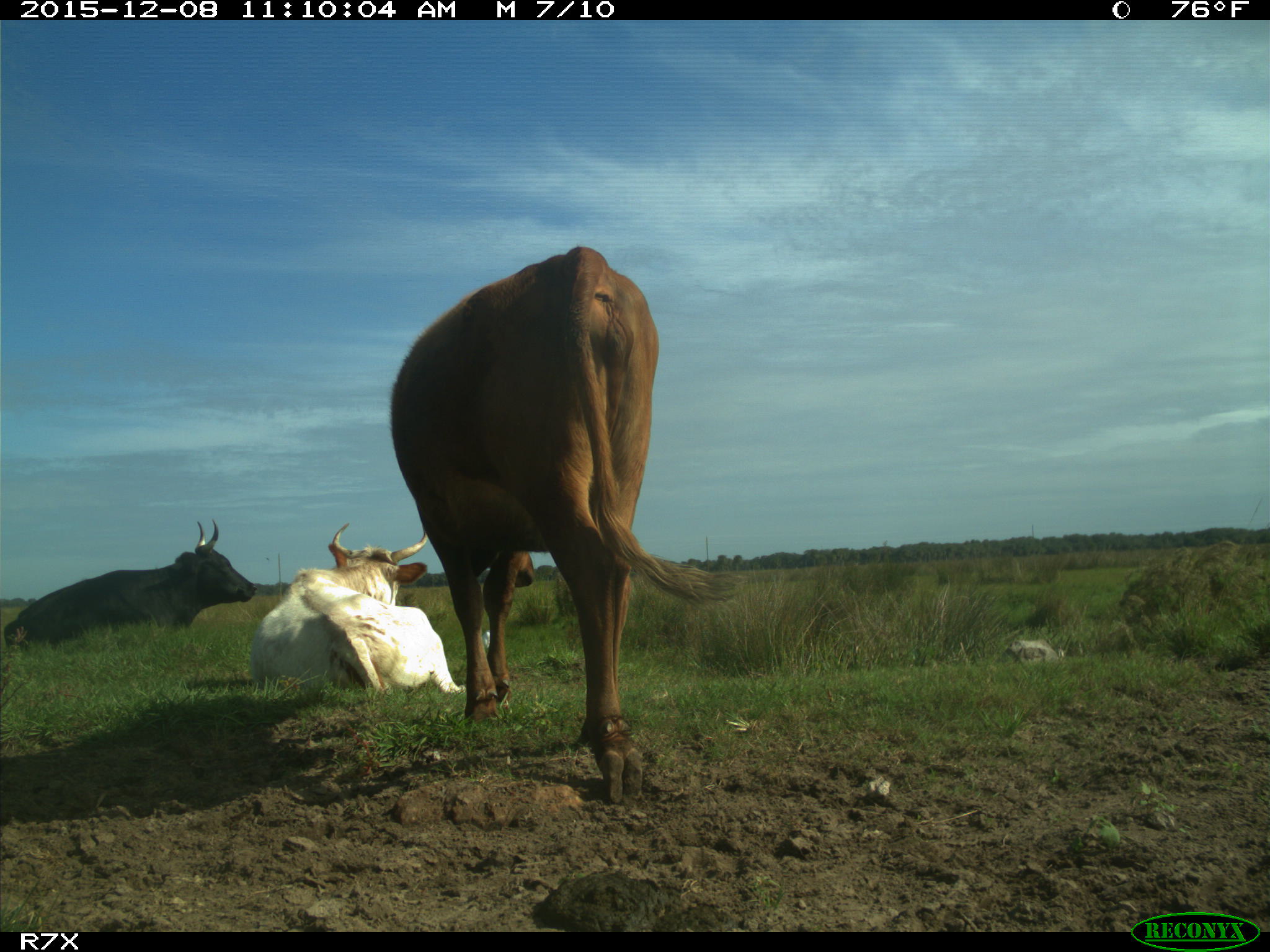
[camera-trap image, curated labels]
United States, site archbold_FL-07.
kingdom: Animalia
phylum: Chordata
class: Mammalia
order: Artiodactyla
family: Bovidae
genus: Bos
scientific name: Bos taurus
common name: domestic cow